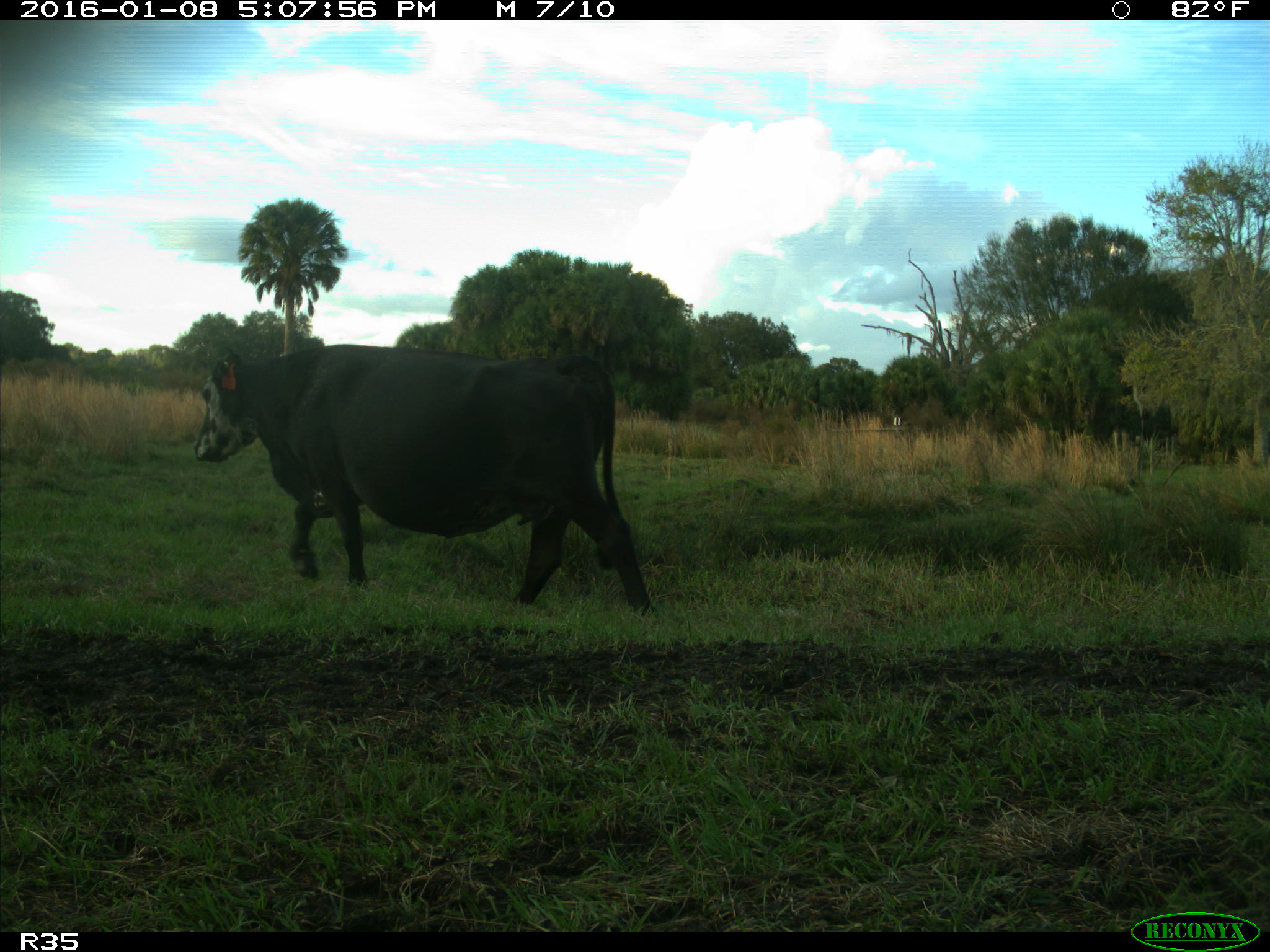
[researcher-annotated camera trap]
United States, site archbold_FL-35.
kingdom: Animalia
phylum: Chordata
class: Mammalia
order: Artiodactyla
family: Bovidae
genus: Bos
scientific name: Bos taurus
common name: domestic cow